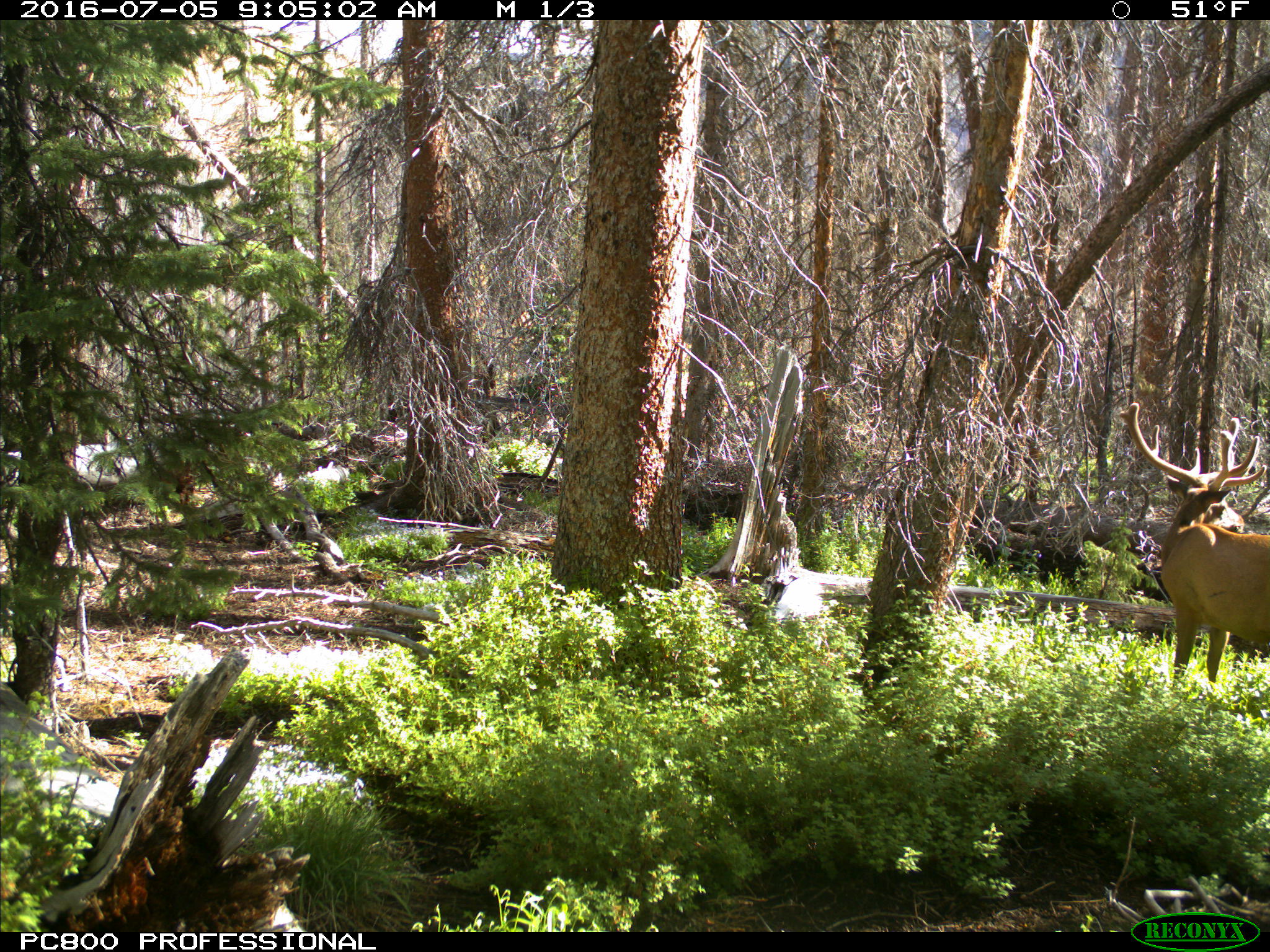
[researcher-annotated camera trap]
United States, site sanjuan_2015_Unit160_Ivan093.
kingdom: Animalia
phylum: Chordata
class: Mammalia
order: Artiodactyla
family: Cervidae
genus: Cervus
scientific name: Cervus elaphus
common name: red deer